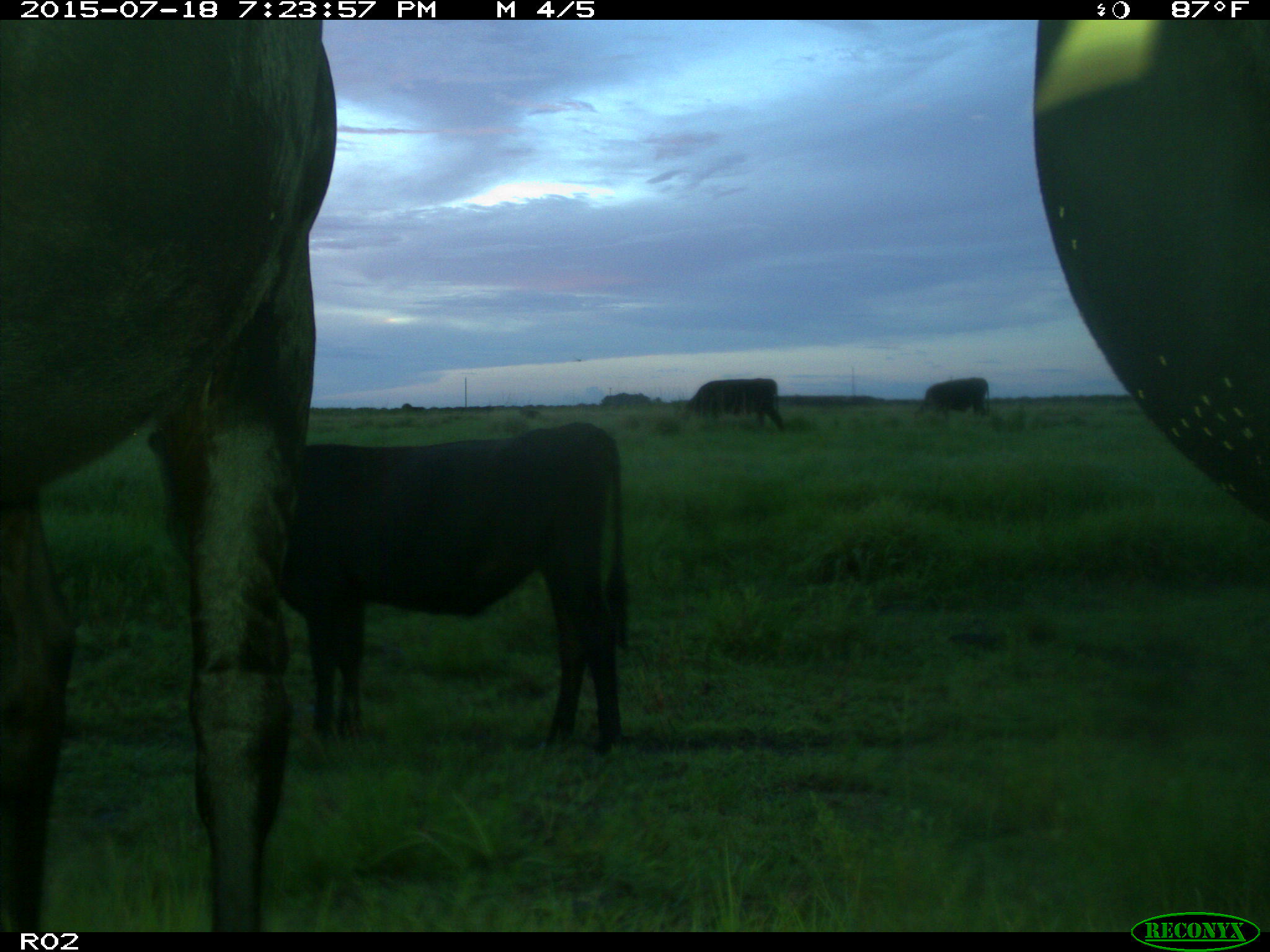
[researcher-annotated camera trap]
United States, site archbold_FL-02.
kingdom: Animalia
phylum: Chordata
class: Mammalia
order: Artiodactyla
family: Bovidae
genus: Bos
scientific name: Bos taurus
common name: domestic cow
Bos taurus (domestic cow).